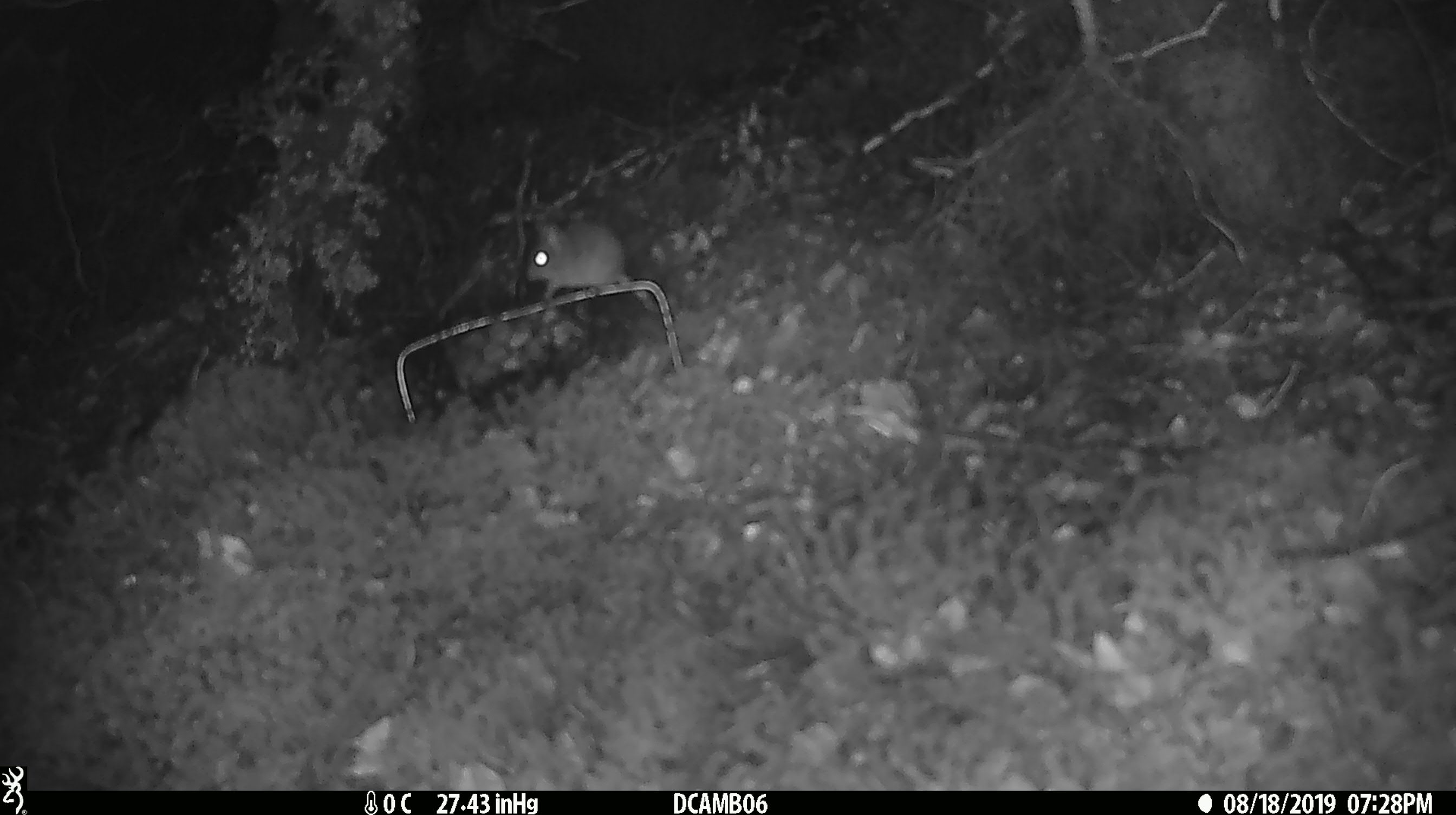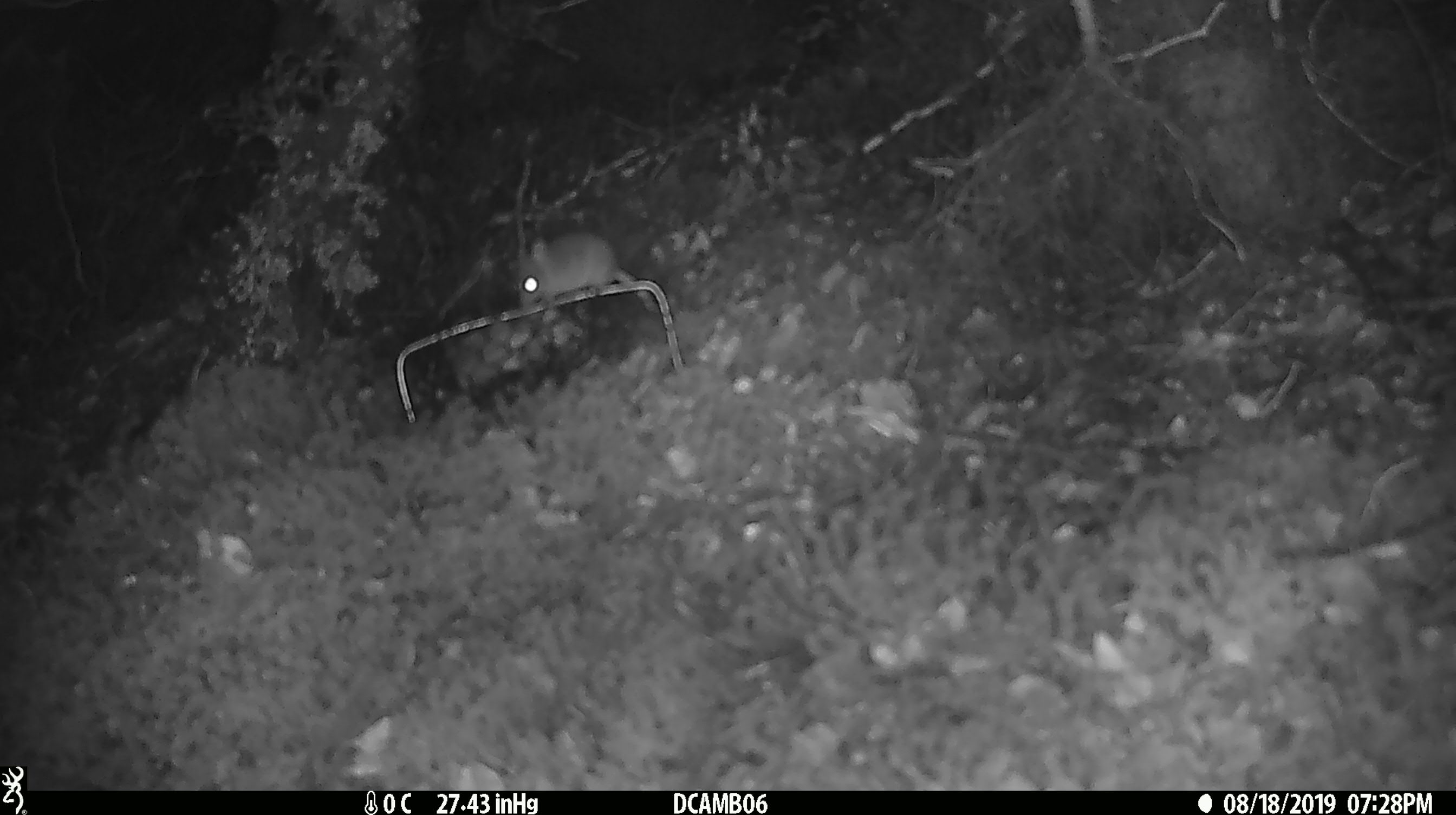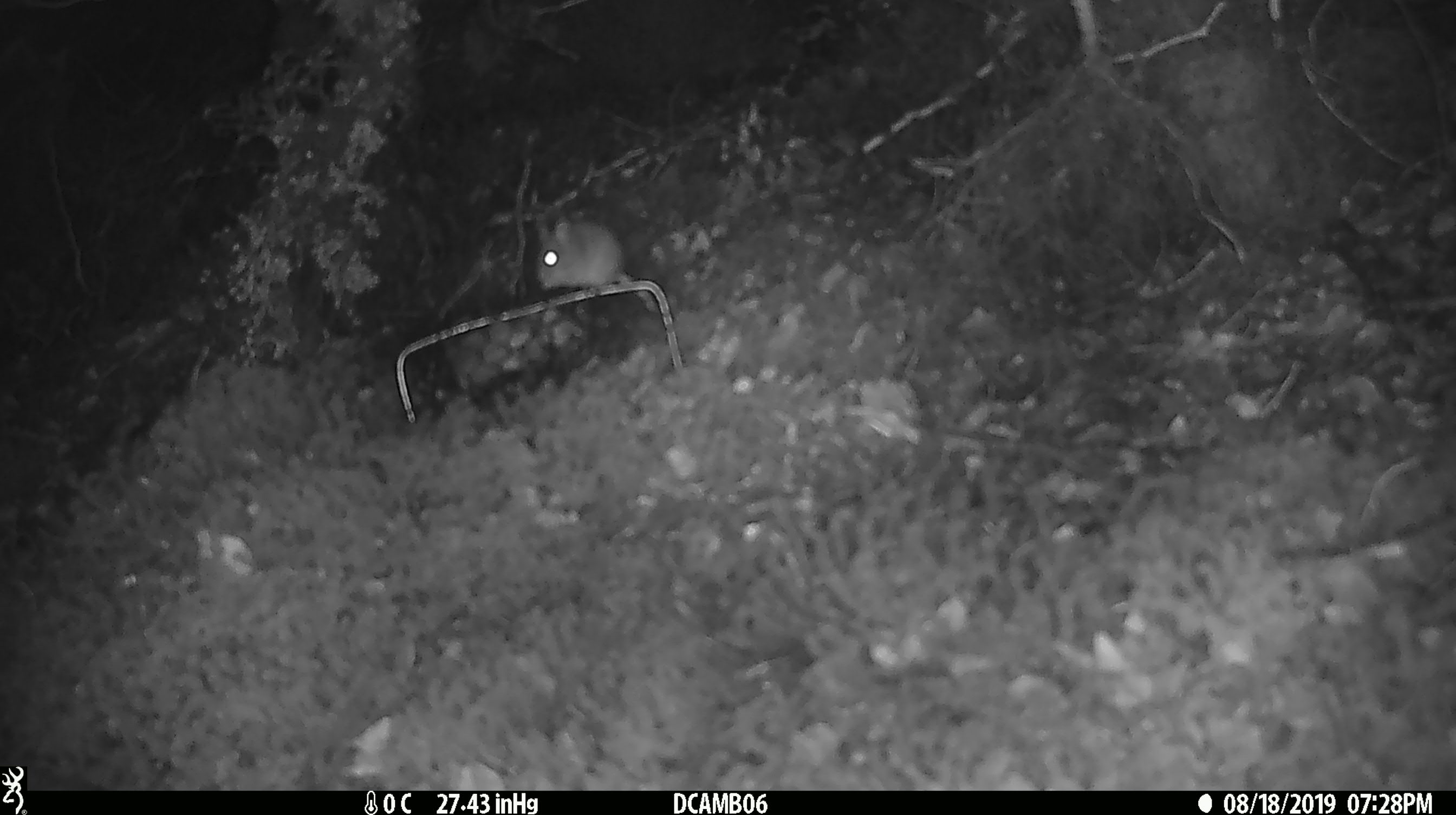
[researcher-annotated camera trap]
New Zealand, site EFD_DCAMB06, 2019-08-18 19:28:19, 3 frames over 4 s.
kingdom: Animalia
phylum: Chordata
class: Mammalia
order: Rodentia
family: Muridae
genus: Mus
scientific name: Mus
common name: mouse